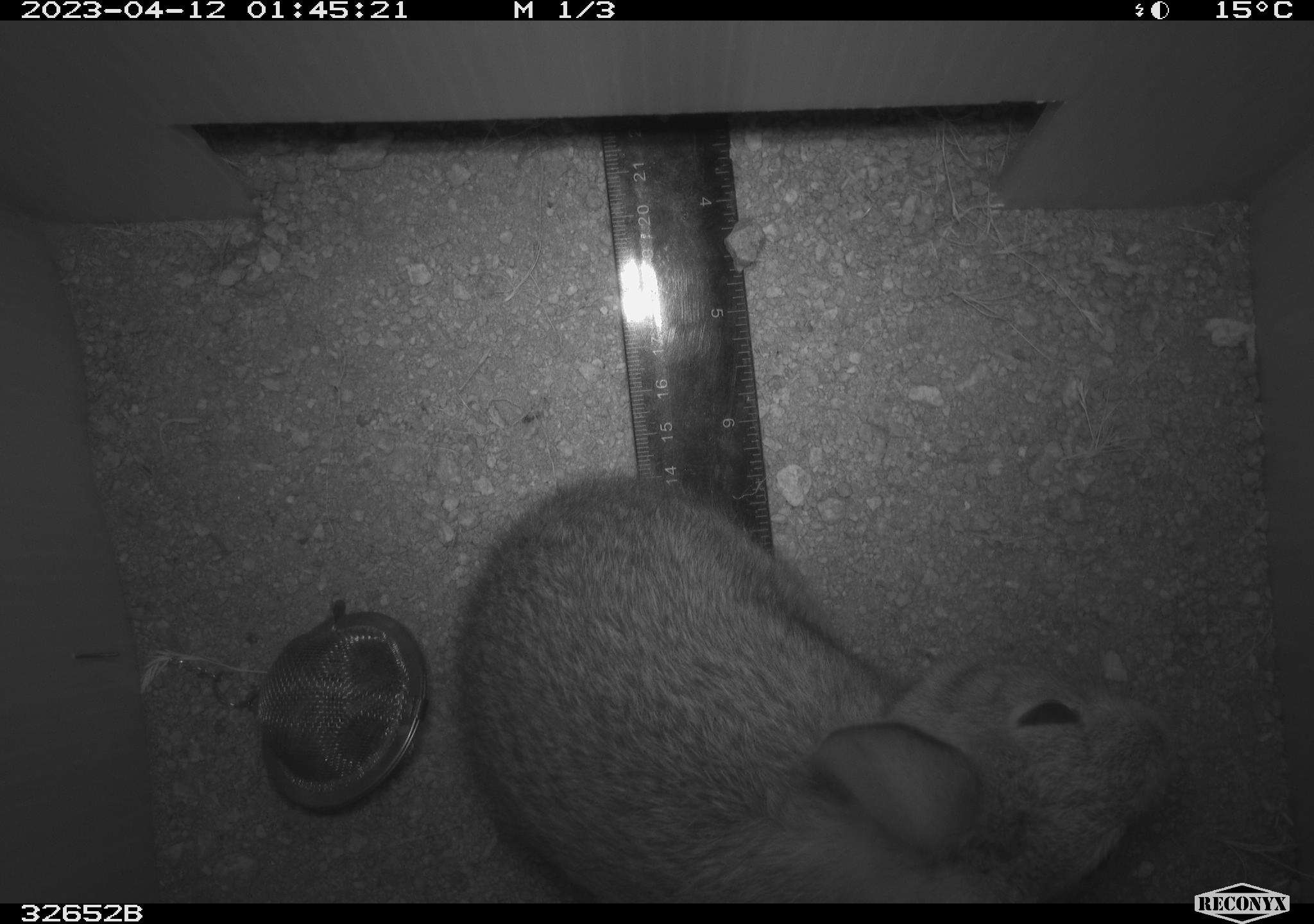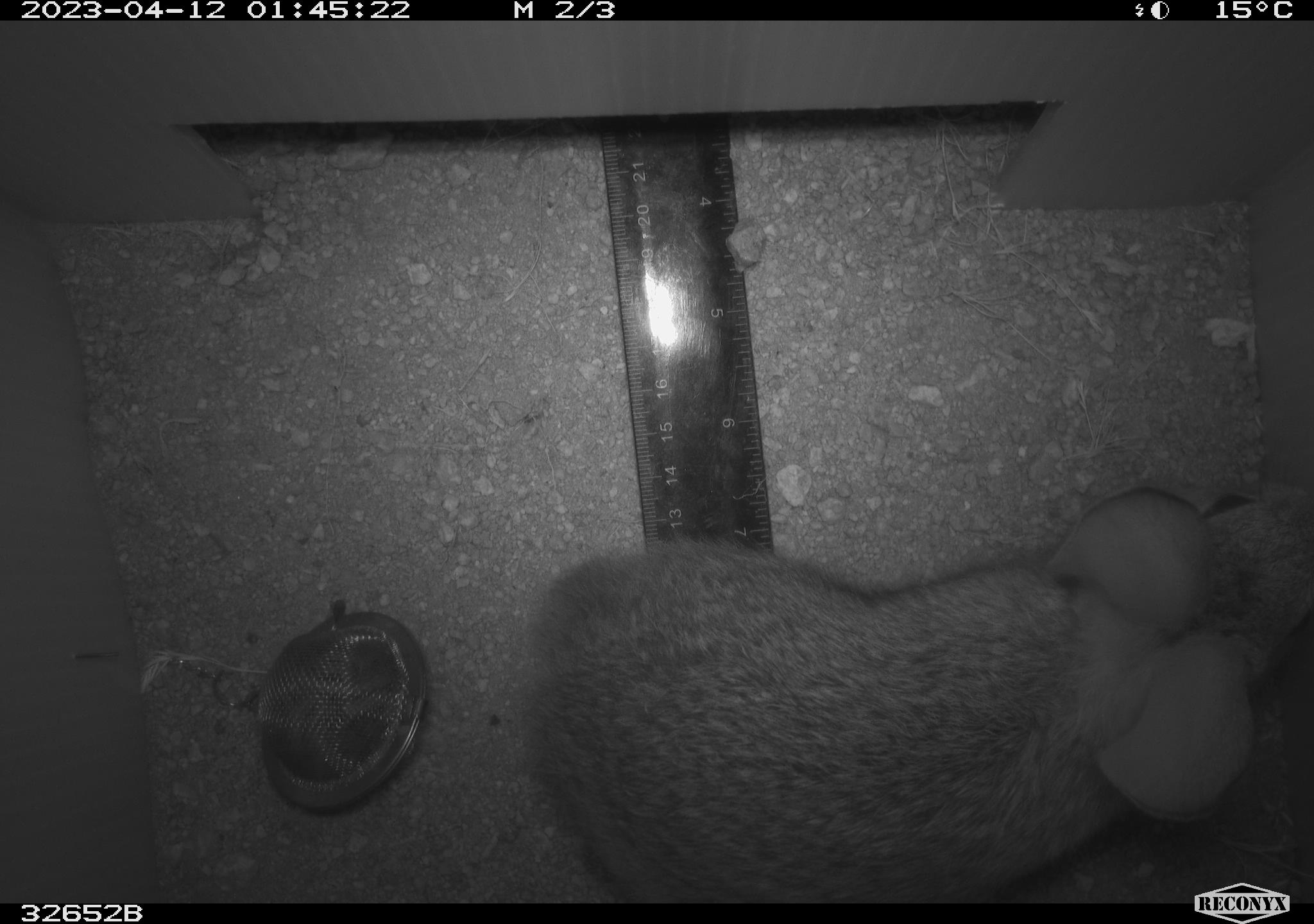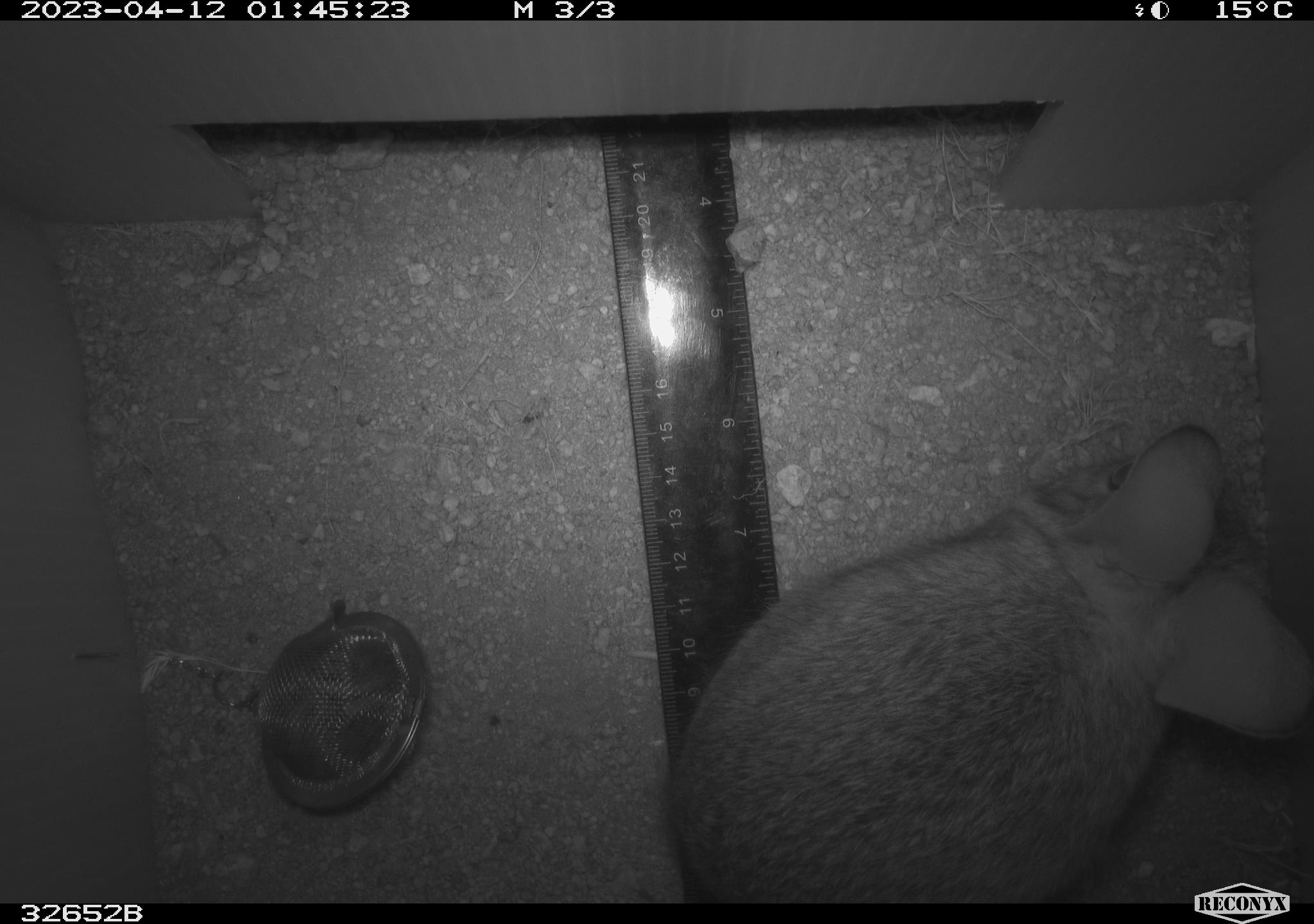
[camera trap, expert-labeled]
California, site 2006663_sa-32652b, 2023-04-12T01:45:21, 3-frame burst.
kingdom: Animalia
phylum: Chordata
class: Mammalia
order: Lagomorpha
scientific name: Lagomorpha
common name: hares, rabbits, and pikas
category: lagomorpha order